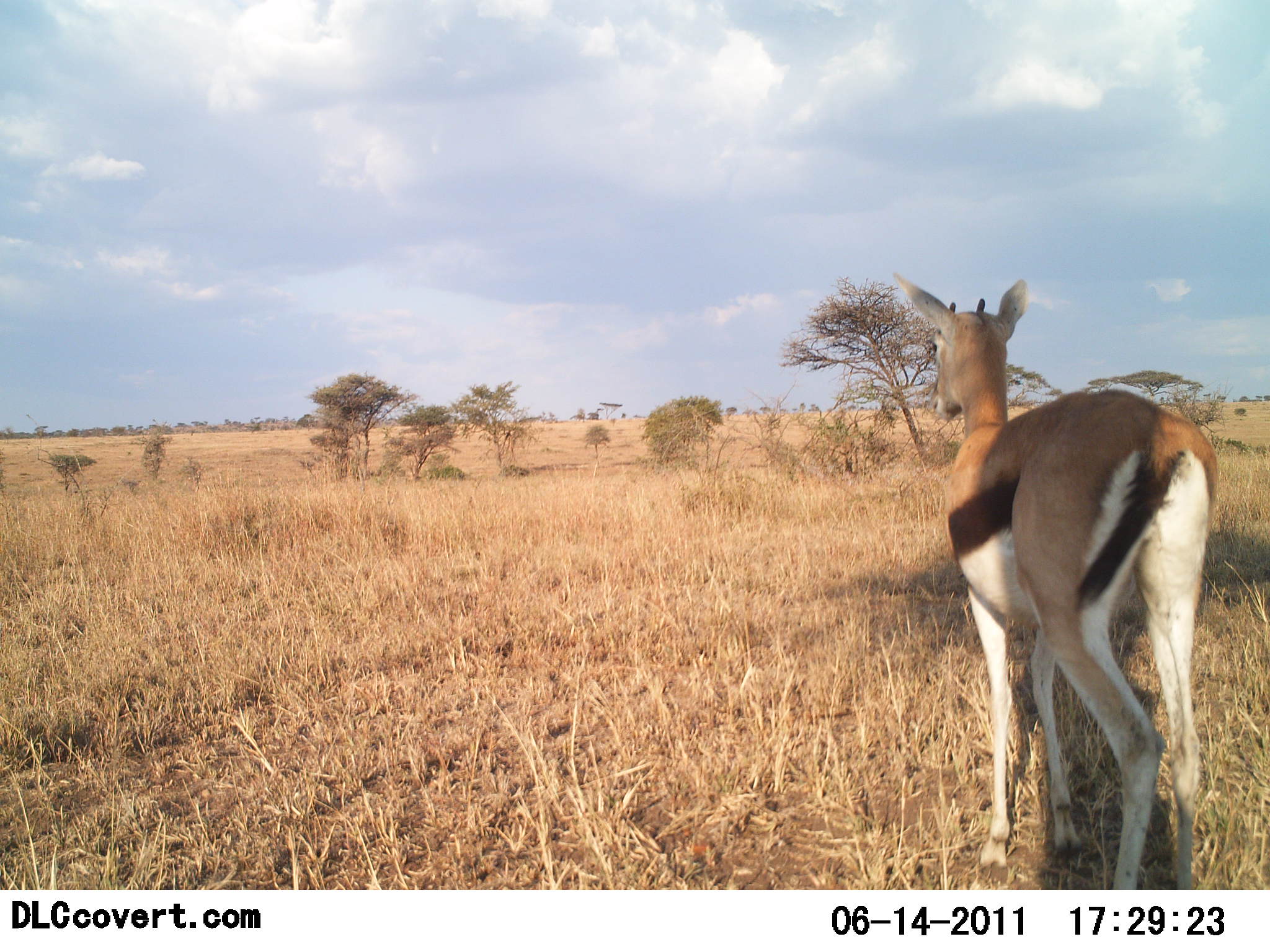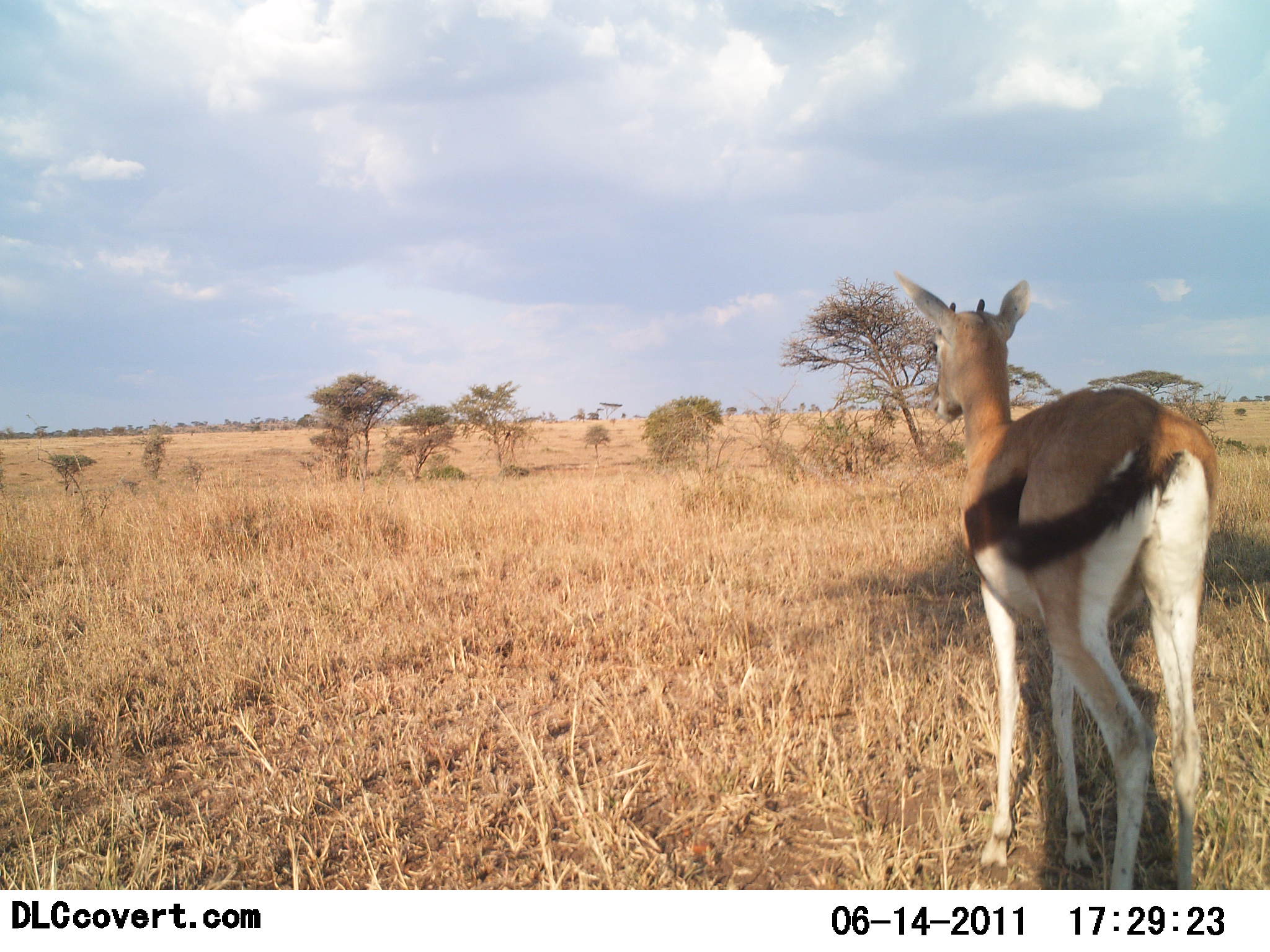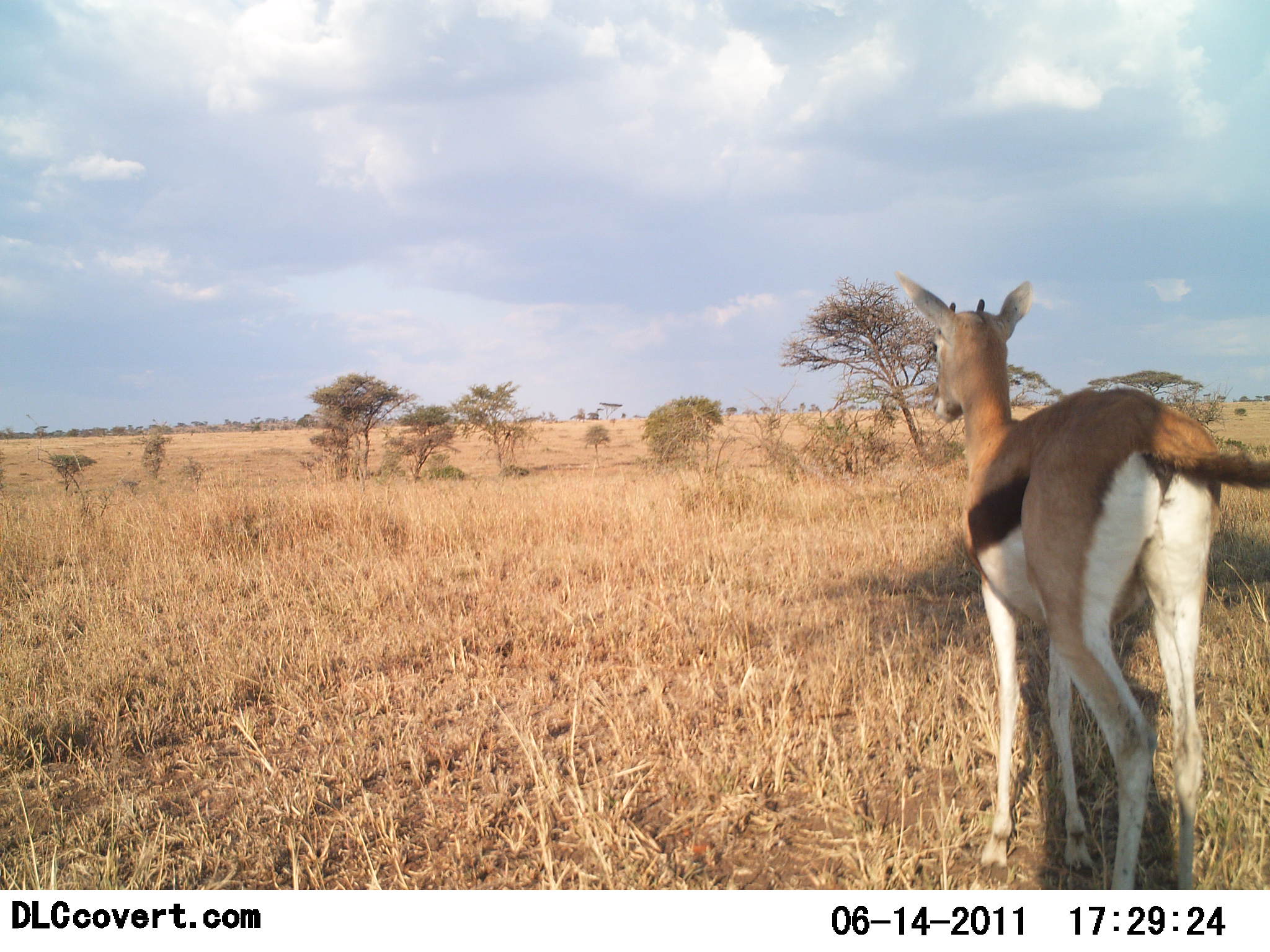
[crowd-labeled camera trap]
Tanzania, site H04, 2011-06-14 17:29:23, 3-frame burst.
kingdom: Animalia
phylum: Chordata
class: Mammalia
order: Artiodactyla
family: Bovidae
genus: Eudorcas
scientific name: Eudorcas thomsonii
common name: thomson's gazelle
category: gazellethomsons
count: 1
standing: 100%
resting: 0%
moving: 0%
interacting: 0%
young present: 0%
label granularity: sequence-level